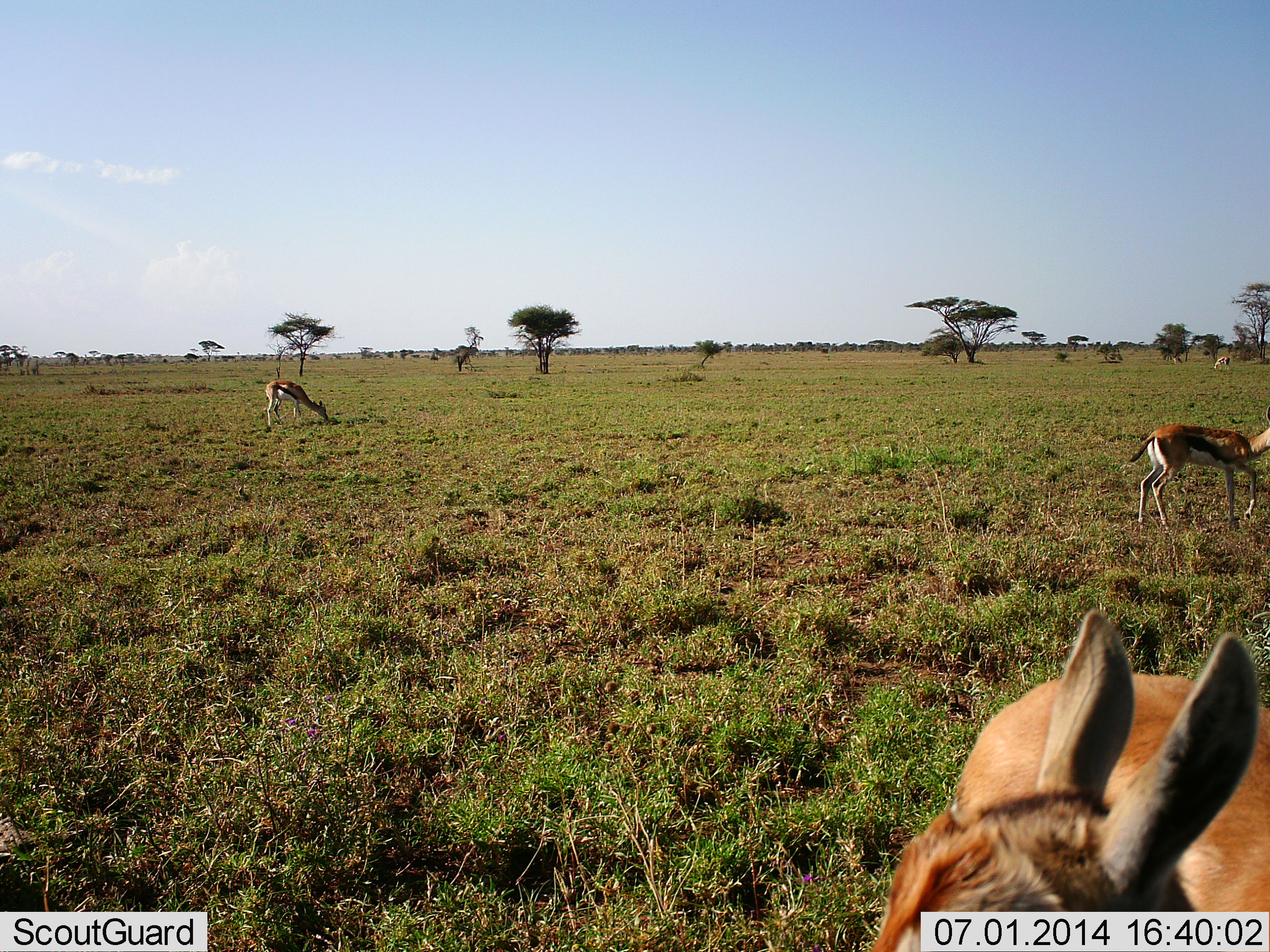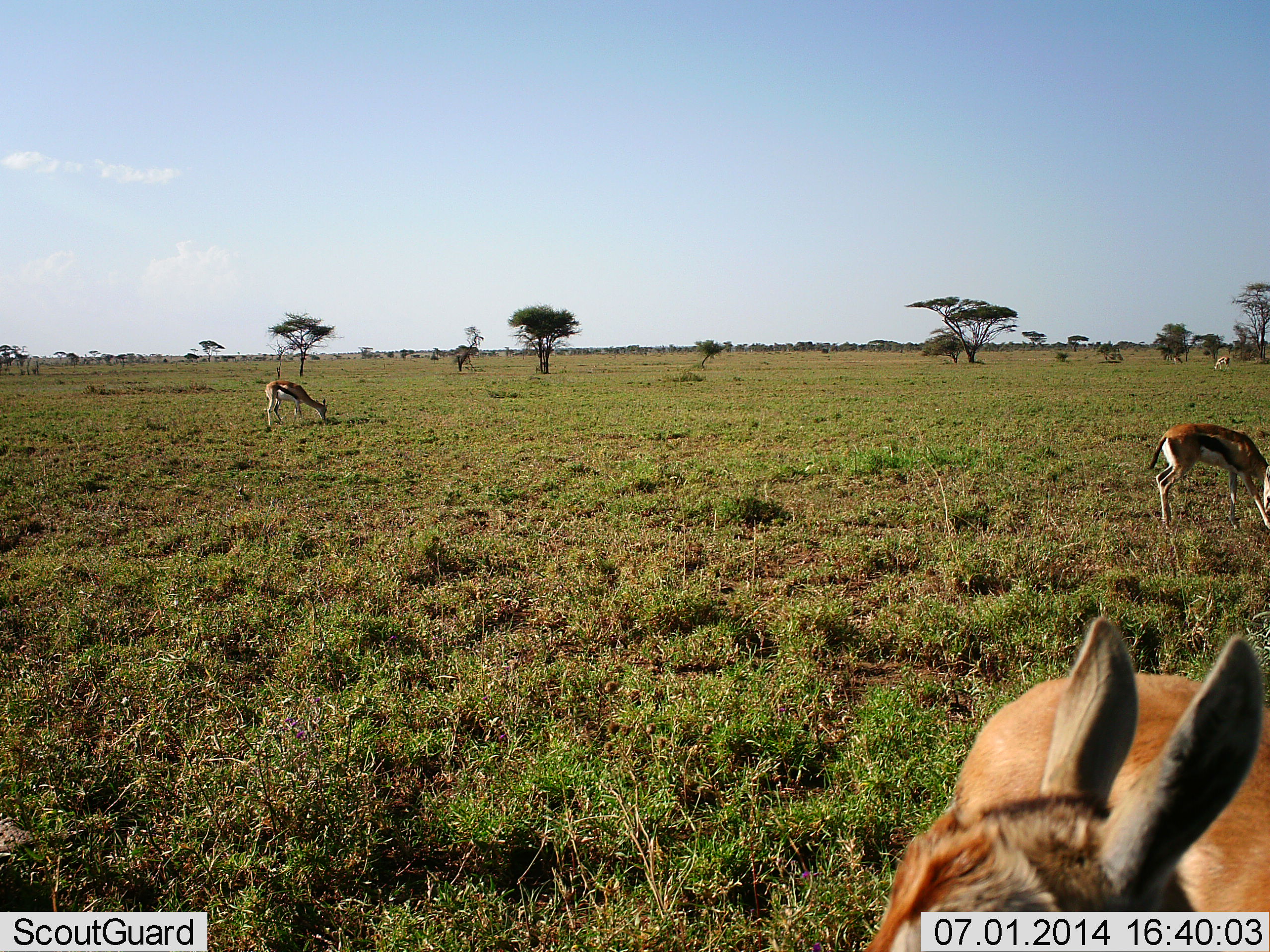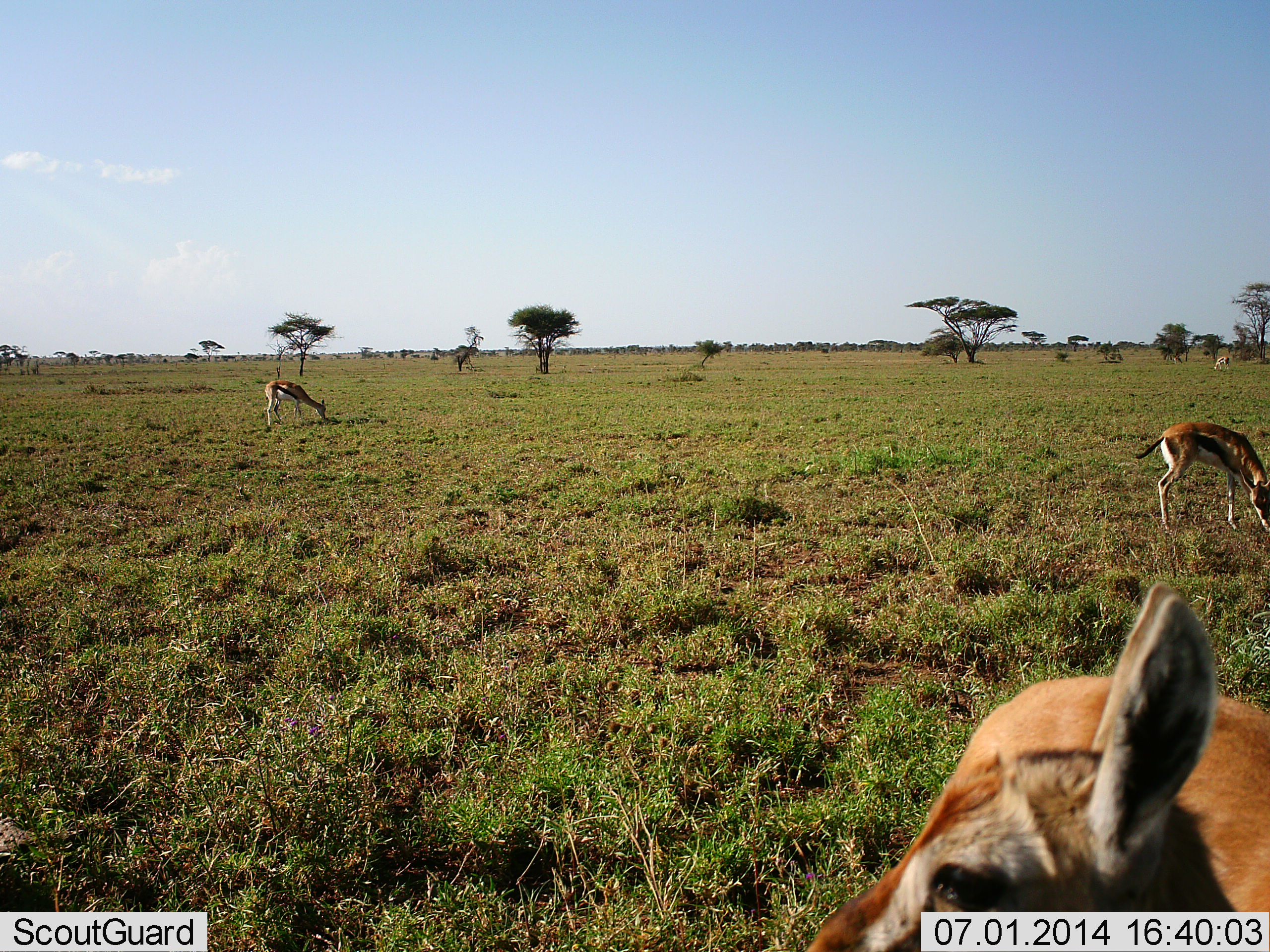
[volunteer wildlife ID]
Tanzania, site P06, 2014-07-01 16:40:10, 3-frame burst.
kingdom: Animalia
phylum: Chordata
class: Mammalia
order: Artiodactyla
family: Bovidae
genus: Eudorcas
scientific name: Eudorcas thomsonii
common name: thomson's gazelle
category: gazellethomsons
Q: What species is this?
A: Gazellethomsons (thomson's gazelle) (Eudorcas thomsonii).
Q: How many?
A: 4.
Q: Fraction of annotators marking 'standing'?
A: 60%.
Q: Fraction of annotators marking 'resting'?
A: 10%.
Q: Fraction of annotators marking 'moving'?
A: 0%.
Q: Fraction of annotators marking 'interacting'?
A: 0%.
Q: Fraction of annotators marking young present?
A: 10%.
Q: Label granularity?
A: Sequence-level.